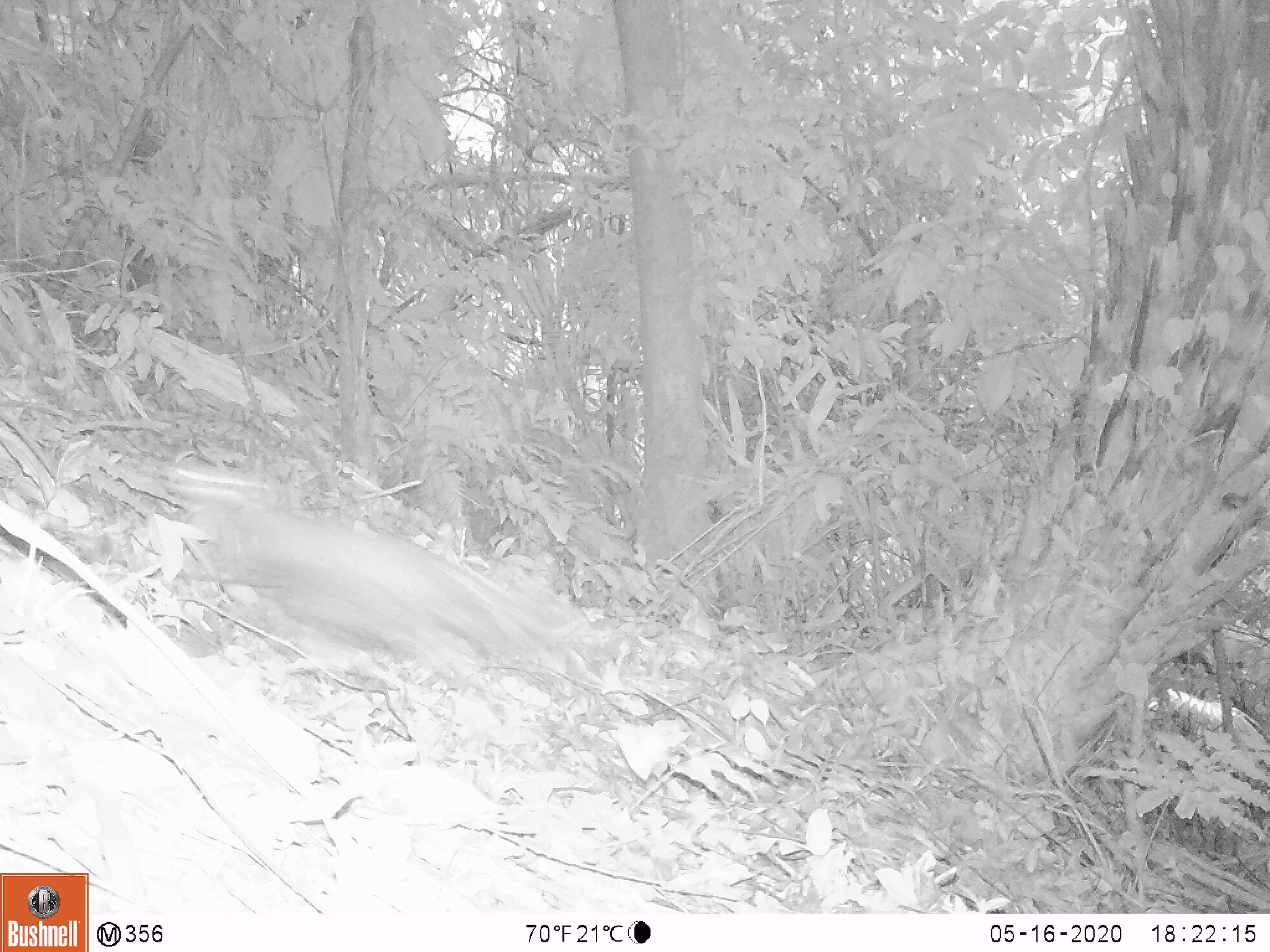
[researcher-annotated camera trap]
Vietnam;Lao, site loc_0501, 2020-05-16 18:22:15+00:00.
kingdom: Animalia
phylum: Chordata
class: Mammalia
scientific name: Mammalia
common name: mammal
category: unidentified small mammal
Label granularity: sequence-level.